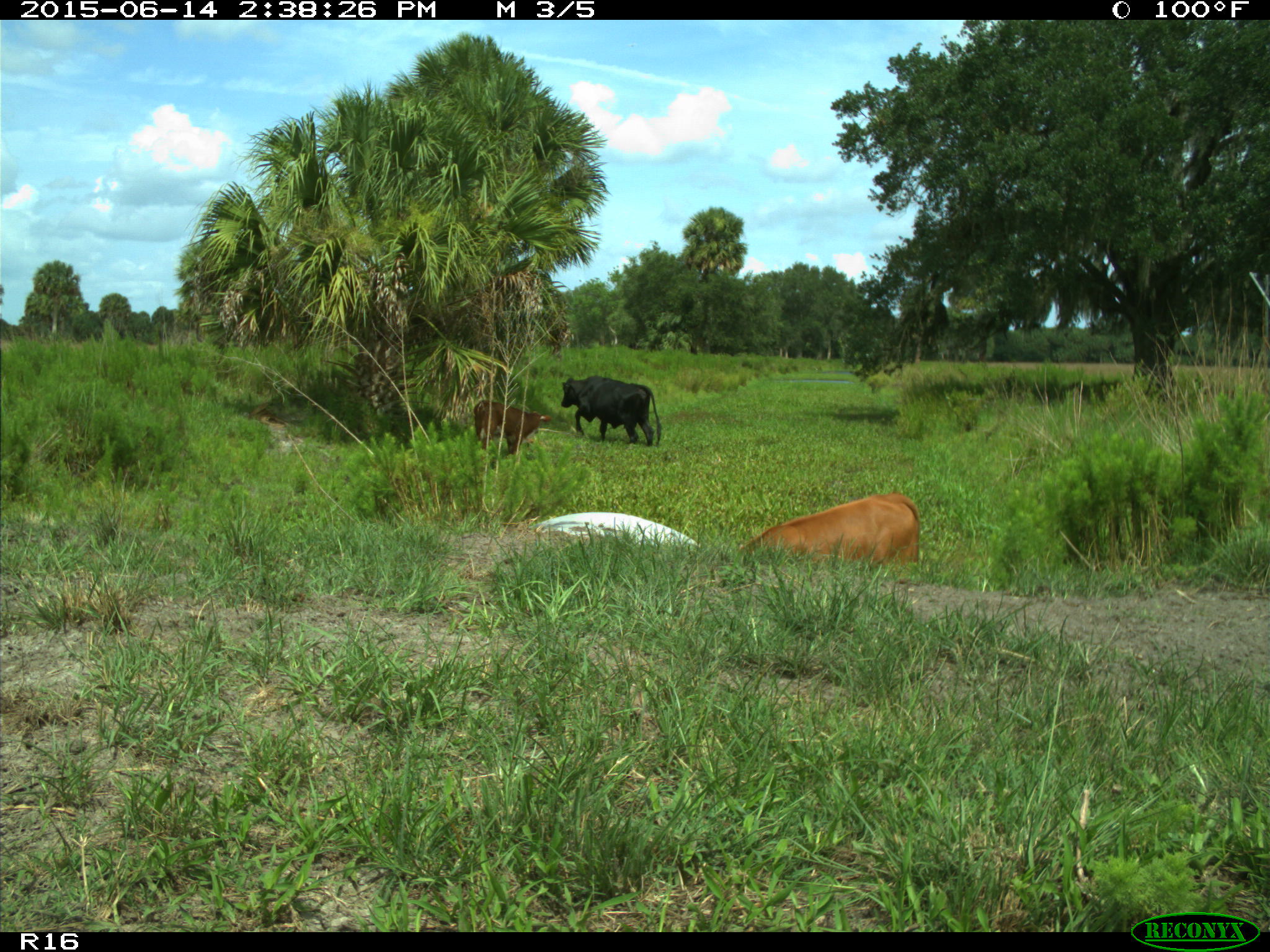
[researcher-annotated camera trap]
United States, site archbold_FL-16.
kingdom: Animalia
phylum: Chordata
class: Mammalia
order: Artiodactyla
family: Bovidae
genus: Bos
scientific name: Bos taurus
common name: domestic cow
Bos taurus (domestic cow).